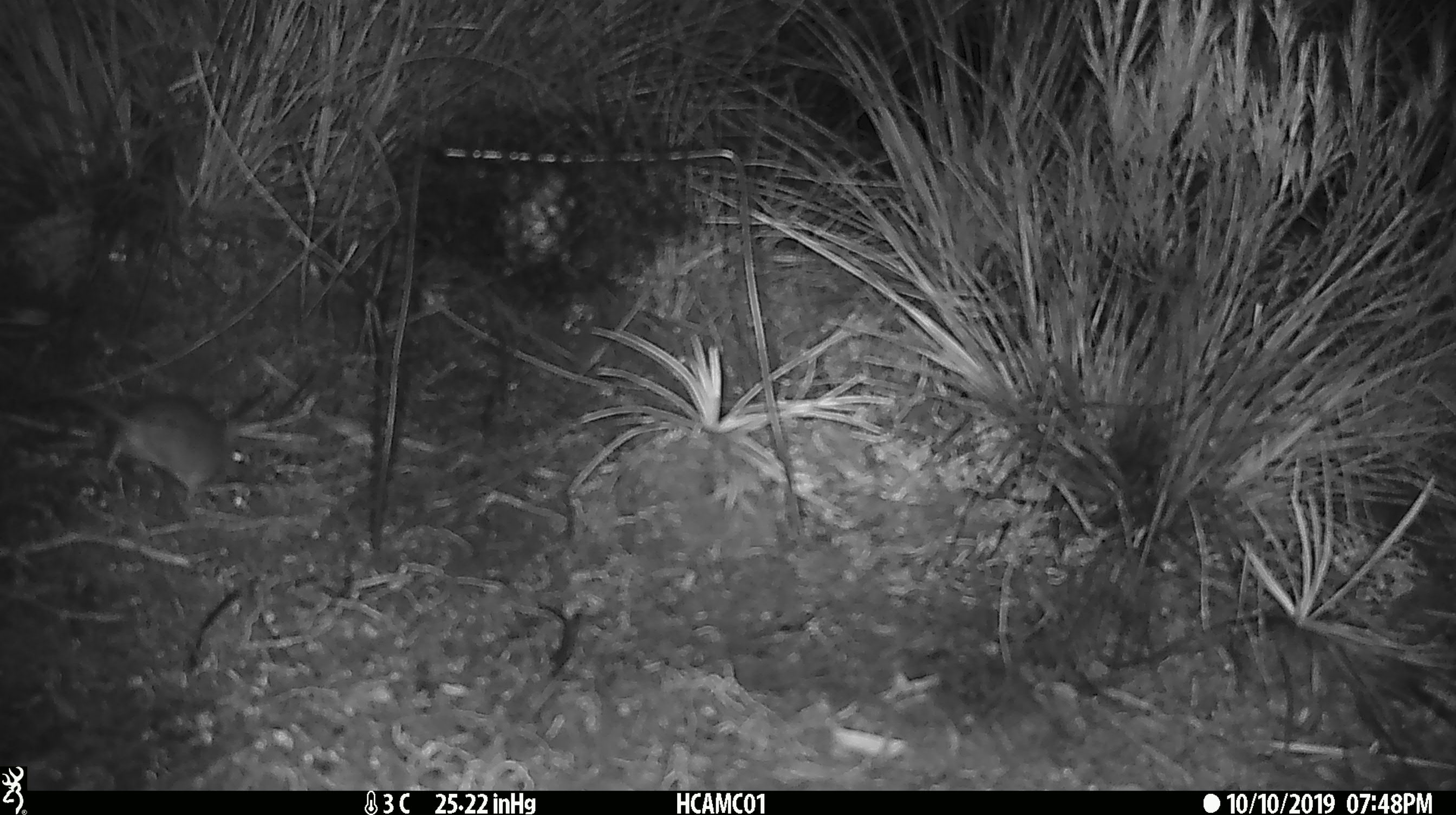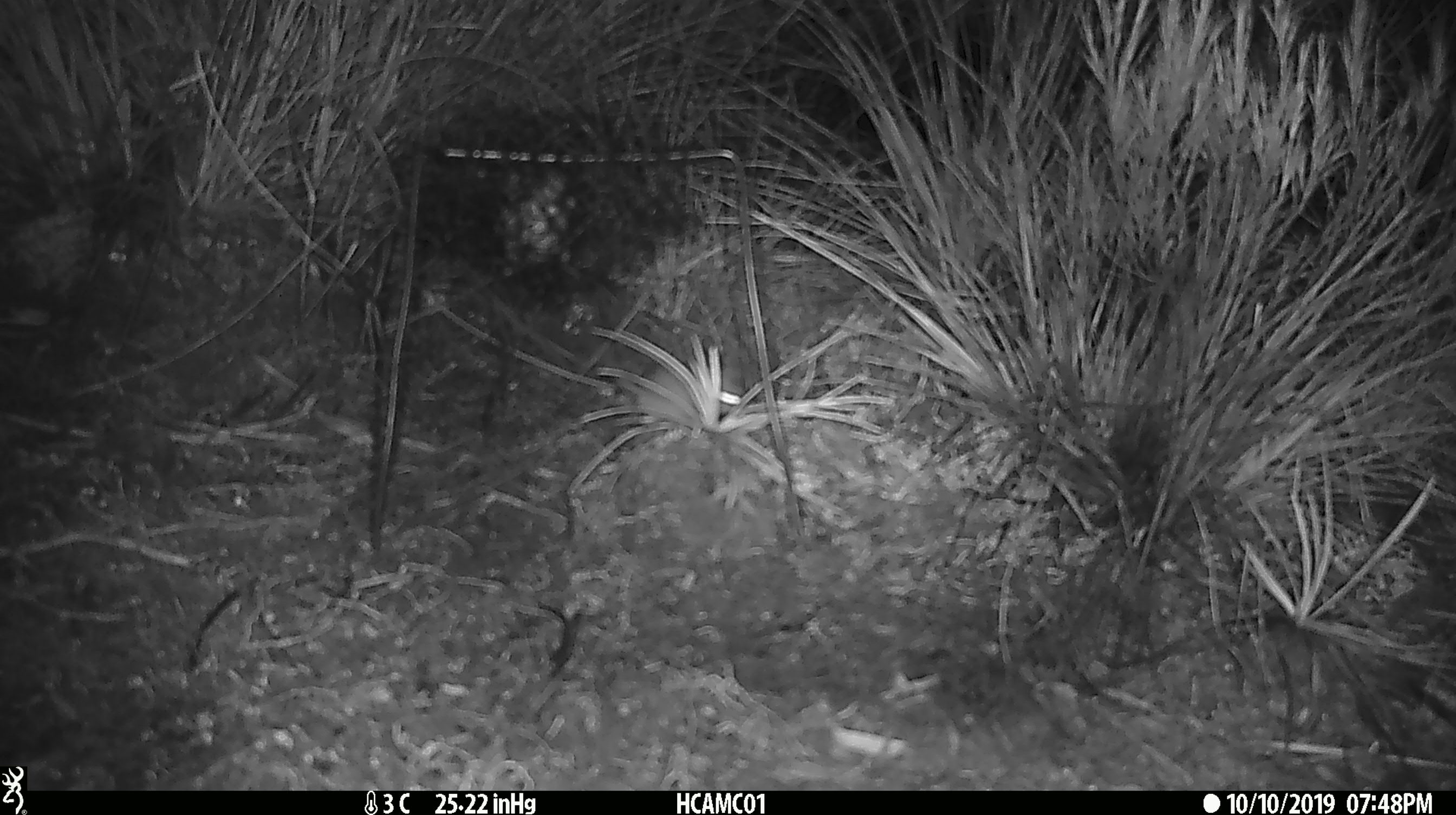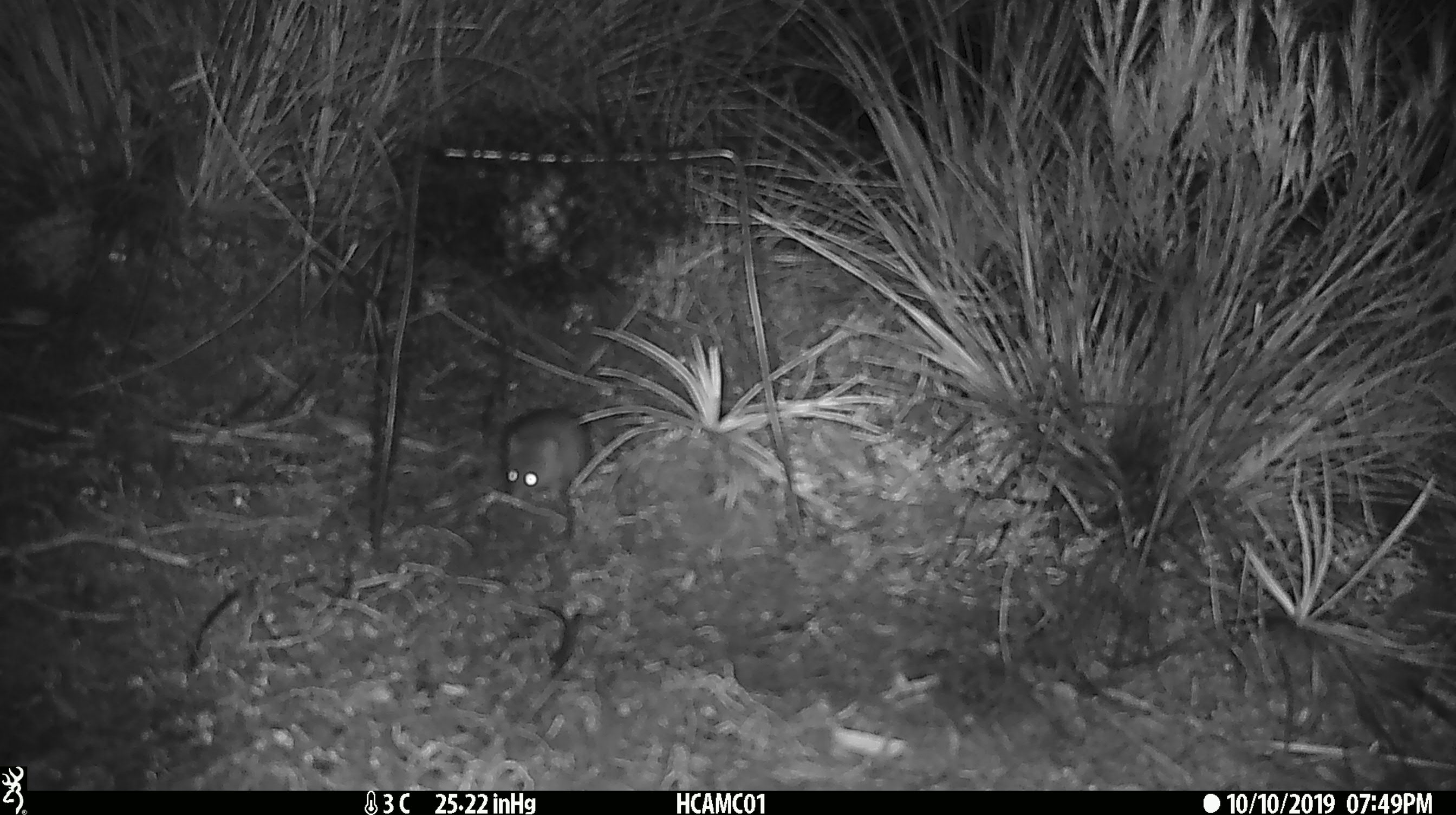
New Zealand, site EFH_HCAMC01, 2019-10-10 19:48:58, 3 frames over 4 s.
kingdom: Animalia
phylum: Chordata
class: Mammalia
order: Rodentia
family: Muridae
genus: Mus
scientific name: Mus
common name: mouse